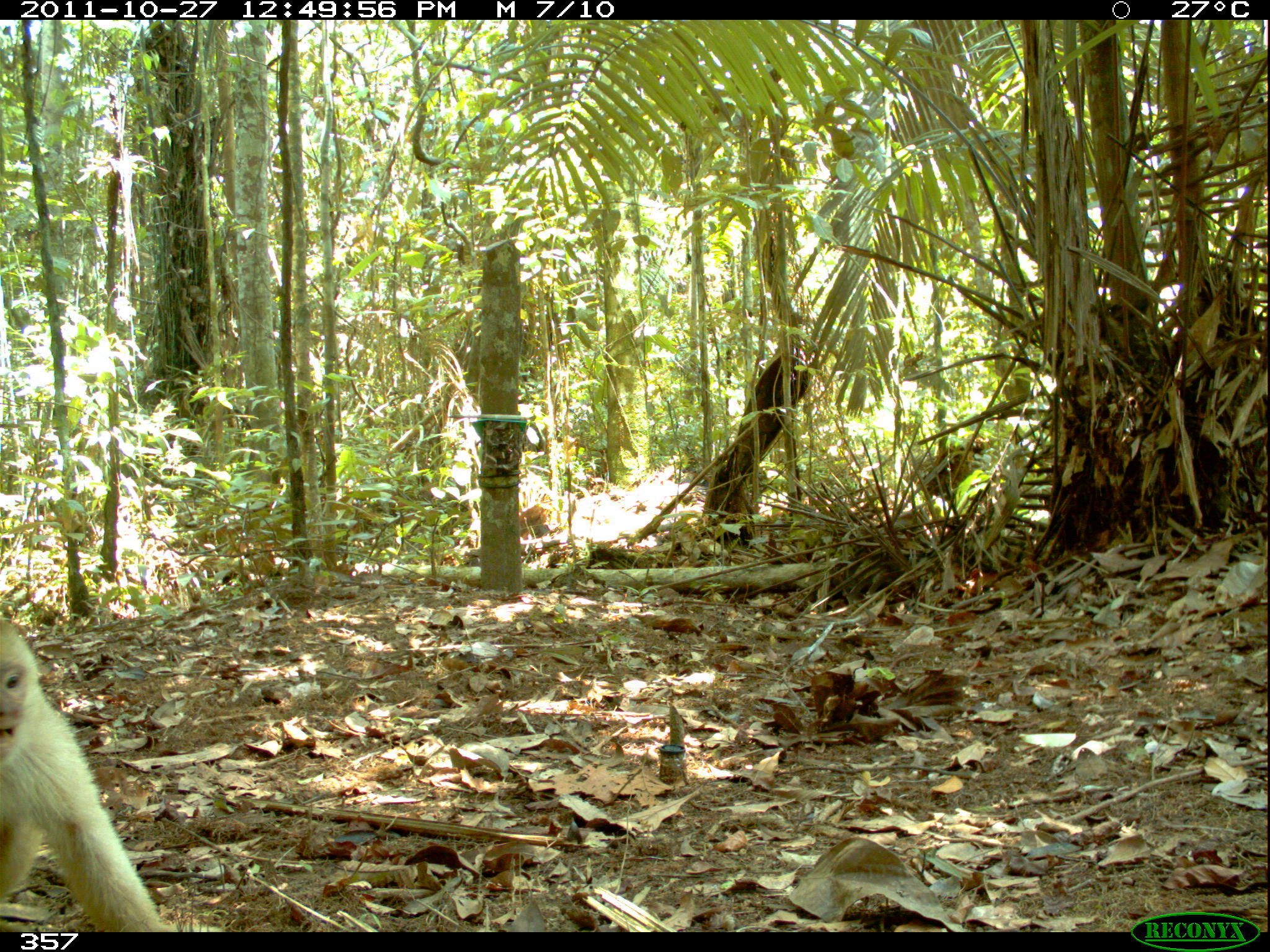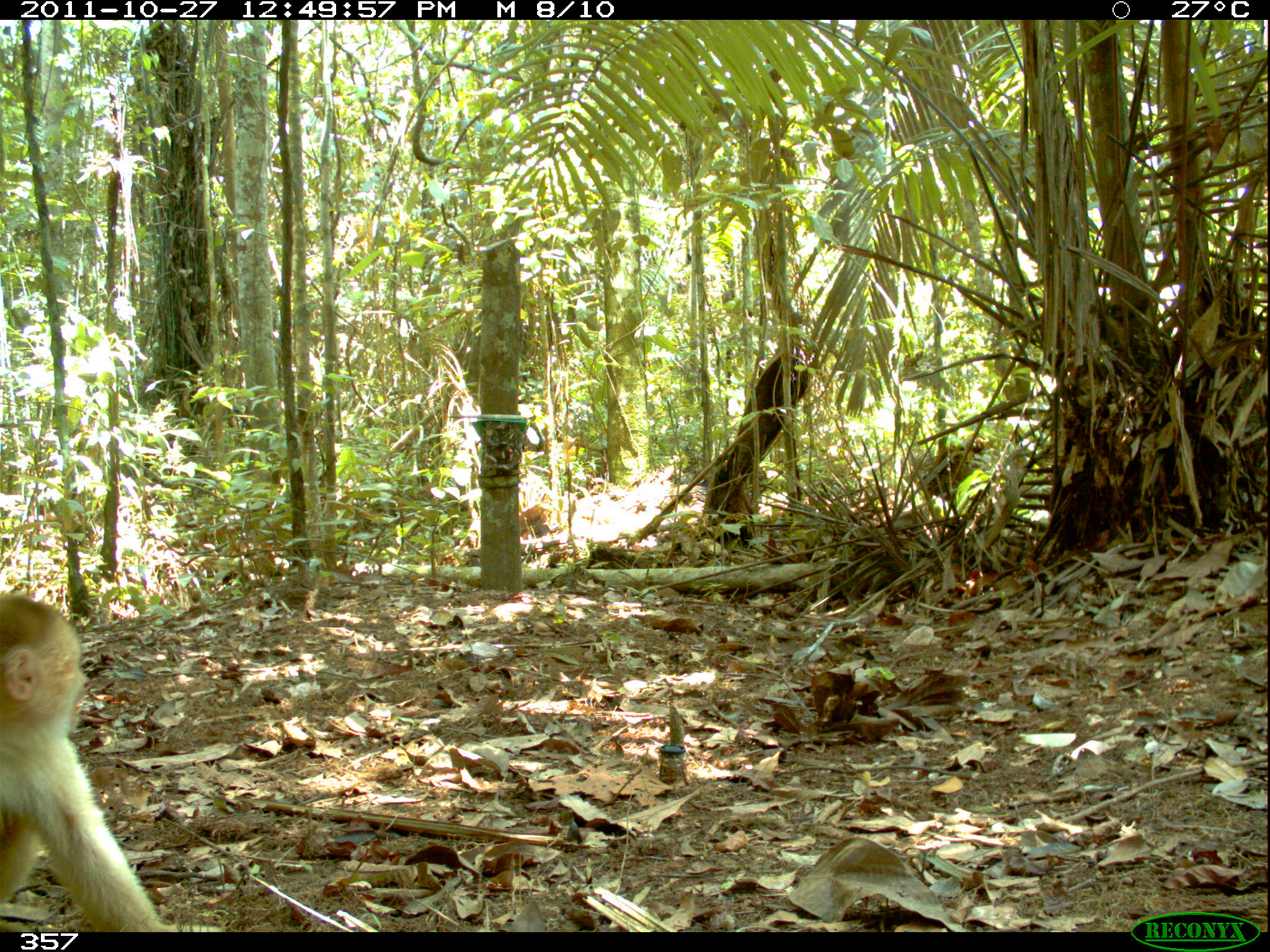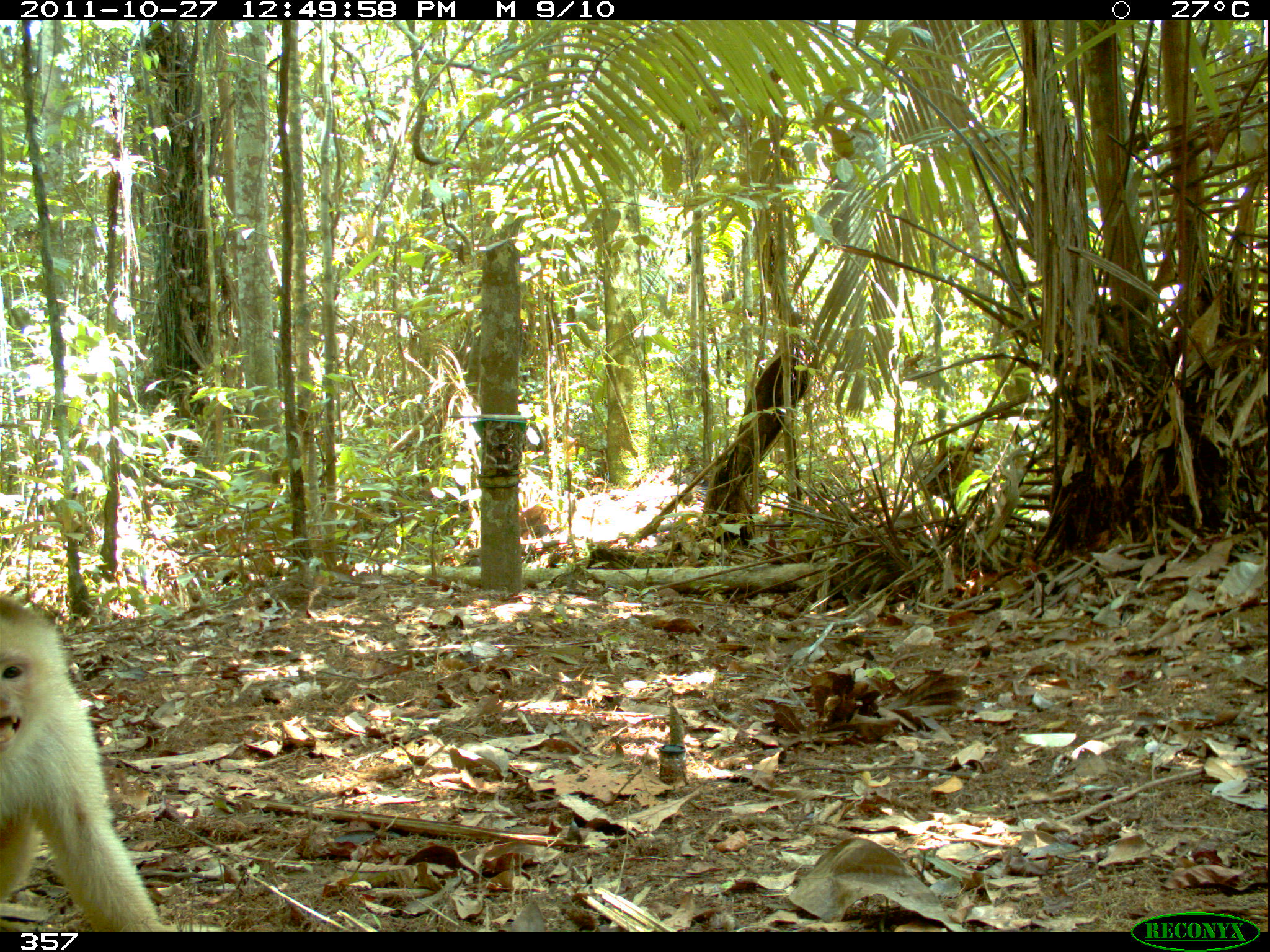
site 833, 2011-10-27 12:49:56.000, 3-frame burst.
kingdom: Animalia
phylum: Chordata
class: Mammalia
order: Primates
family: Cebidae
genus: Cebus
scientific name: Cebus albifrons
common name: white-fronted capuchin